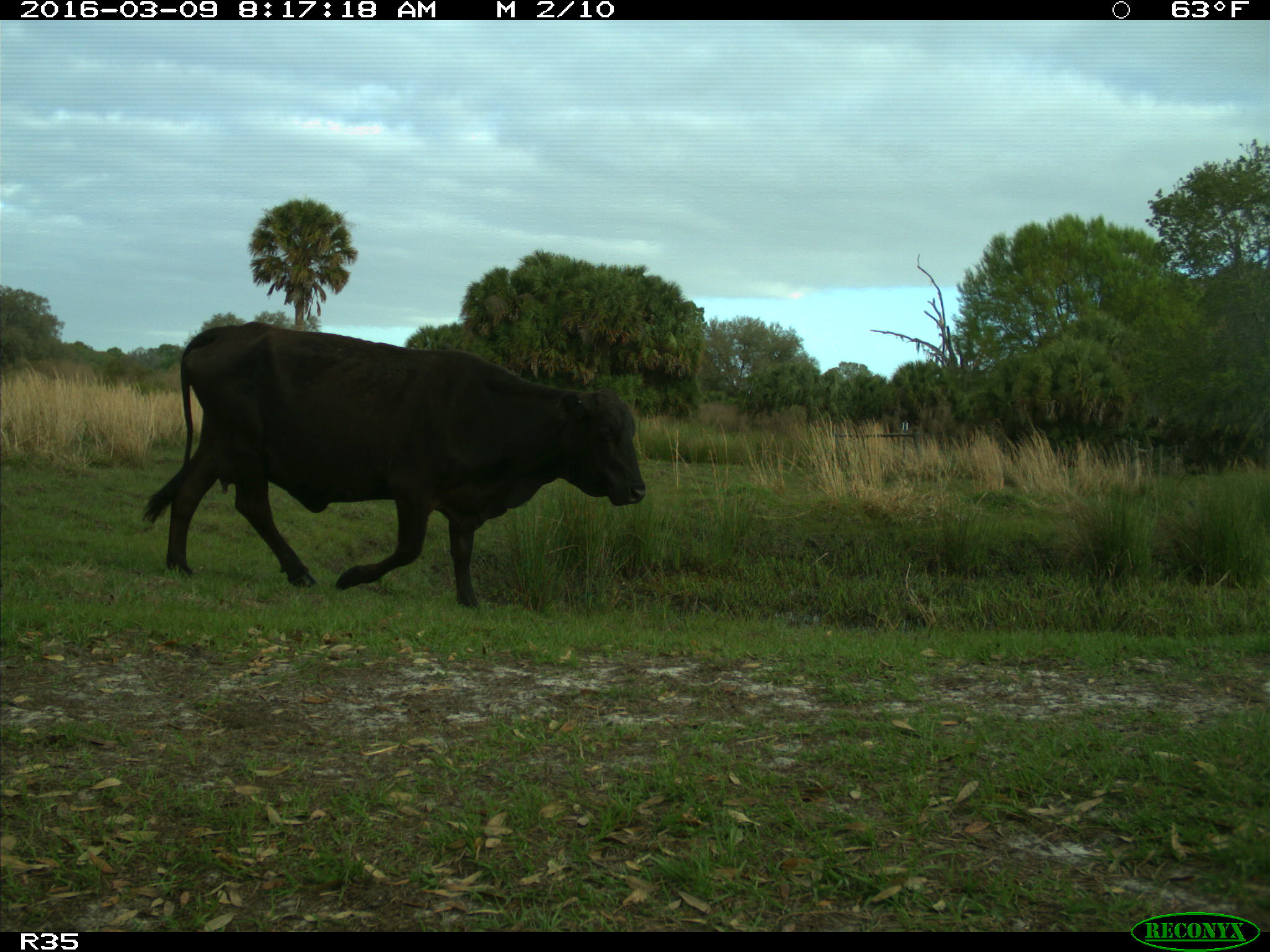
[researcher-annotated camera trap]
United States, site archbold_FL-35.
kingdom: Animalia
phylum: Chordata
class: Mammalia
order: Artiodactyla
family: Bovidae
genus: Bos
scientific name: Bos taurus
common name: domestic cow